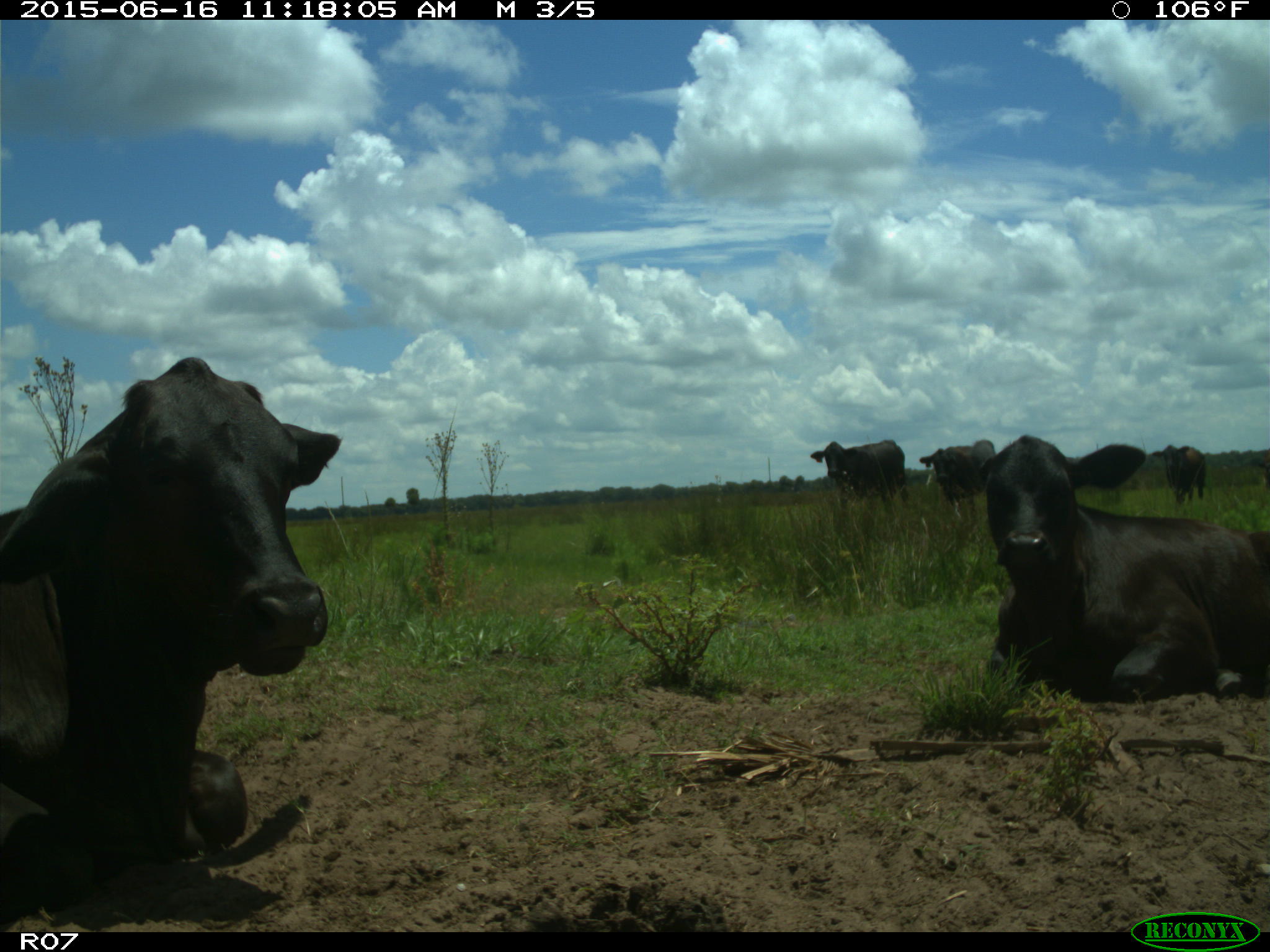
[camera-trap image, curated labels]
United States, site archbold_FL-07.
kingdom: Animalia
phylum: Chordata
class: Mammalia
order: Artiodactyla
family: Bovidae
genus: Bos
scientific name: Bos taurus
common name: domestic cow